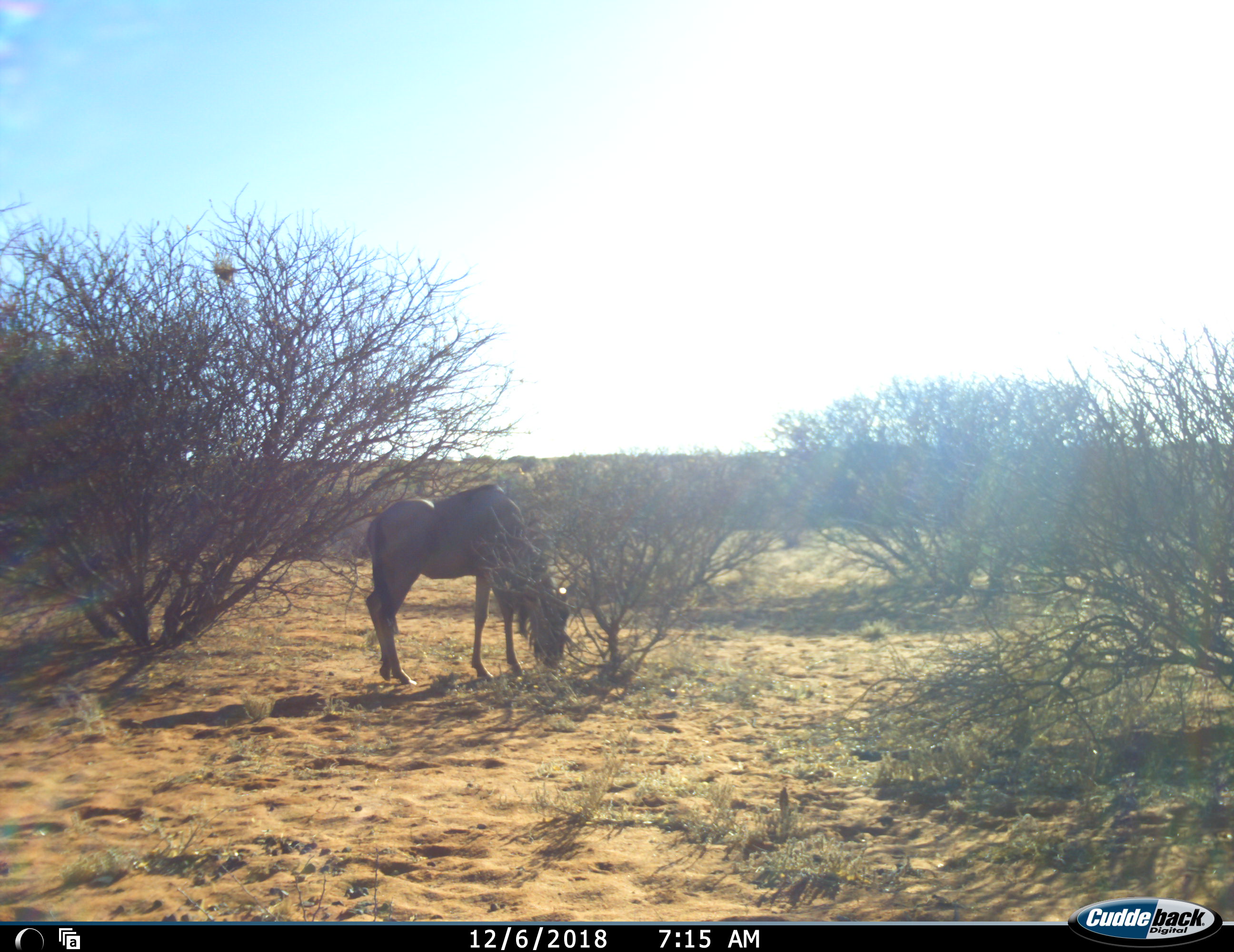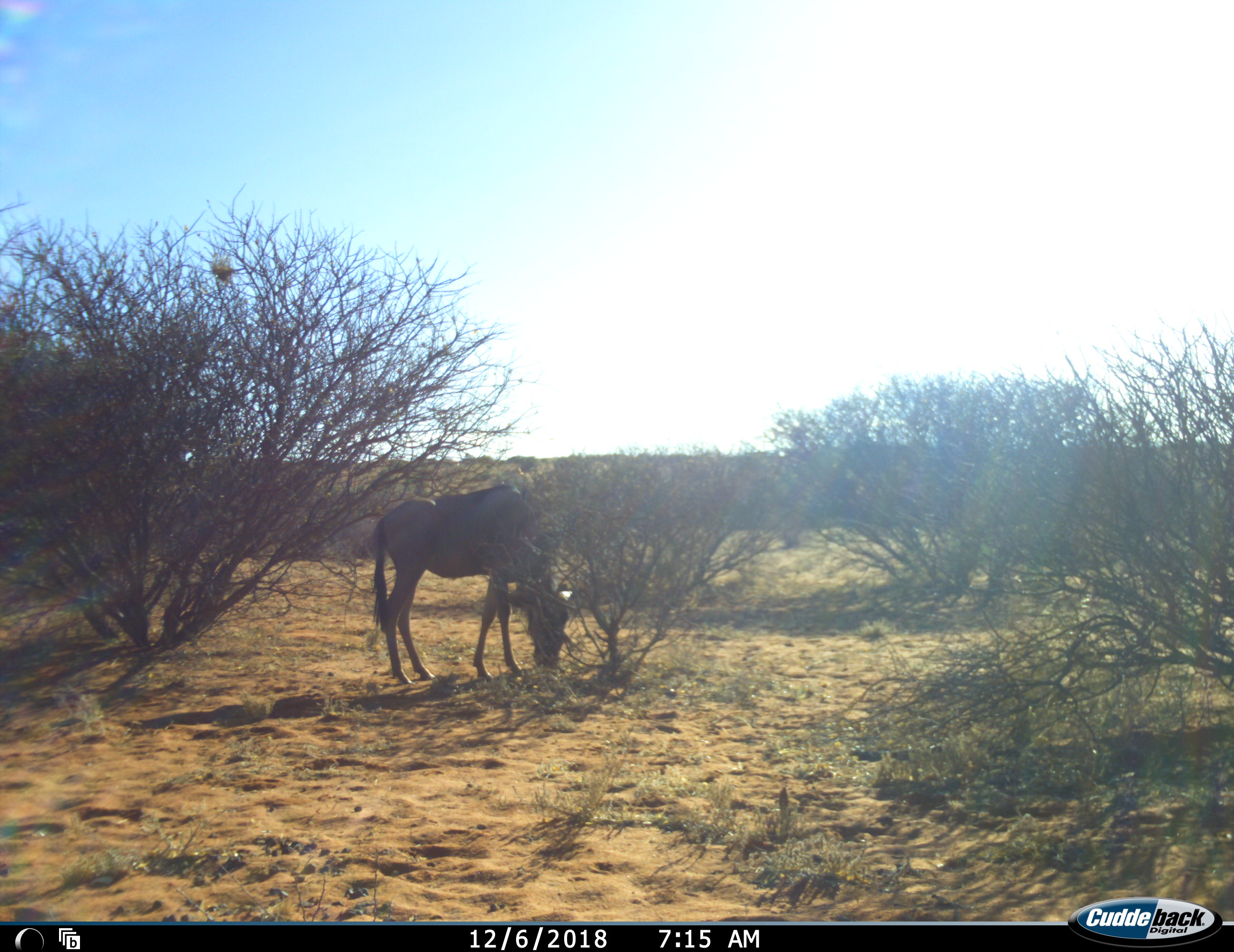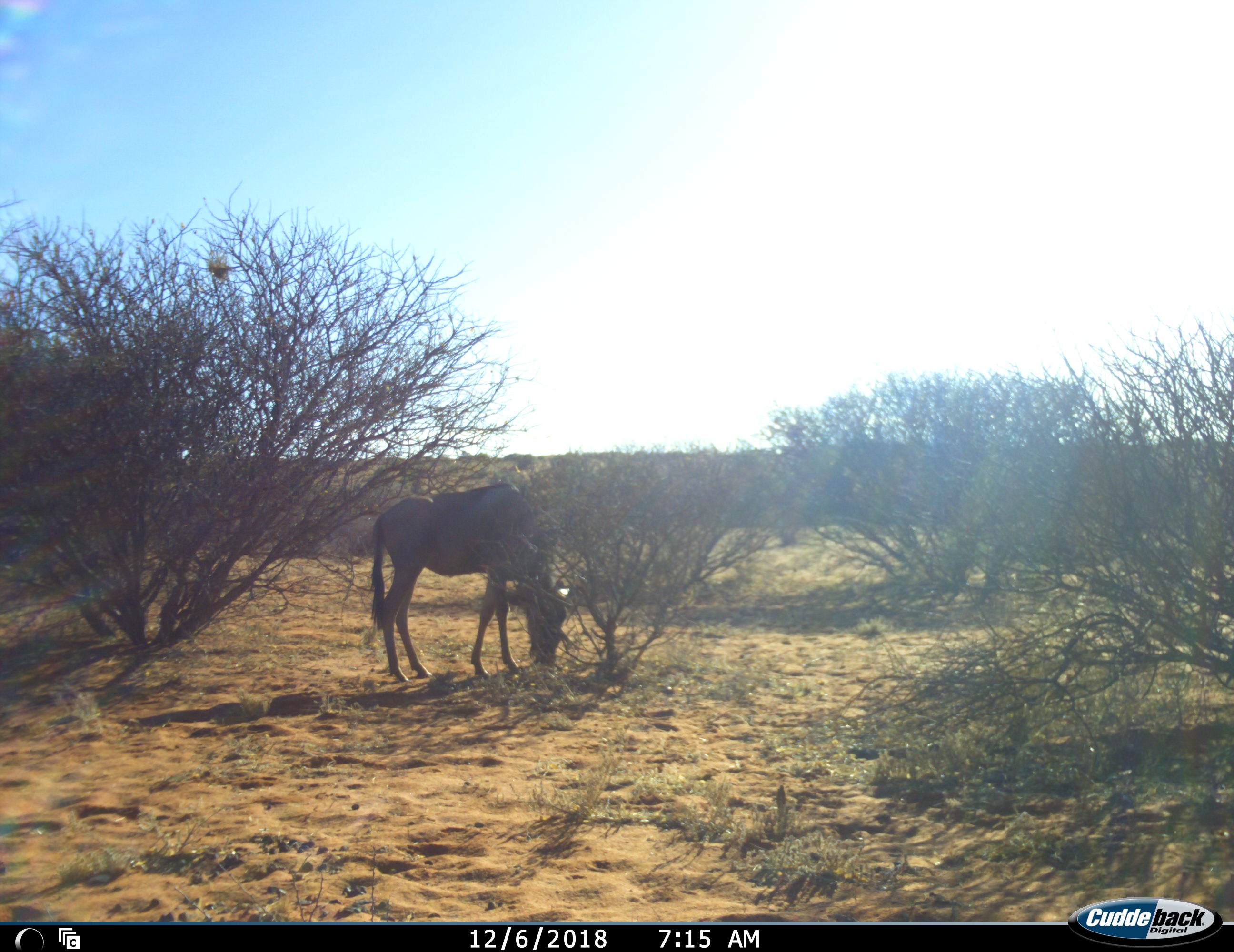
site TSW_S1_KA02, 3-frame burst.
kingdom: Animalia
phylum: Chordata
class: Mammalia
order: Artiodactyla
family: Bovidae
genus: Connochaetes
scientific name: Connochaetes taurinus taurinus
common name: blue wildebeest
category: wildebeestblue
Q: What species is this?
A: Wildebeestblue (blue wildebeest) (Connochaetes taurinus taurinus).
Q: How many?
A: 1.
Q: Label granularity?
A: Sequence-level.